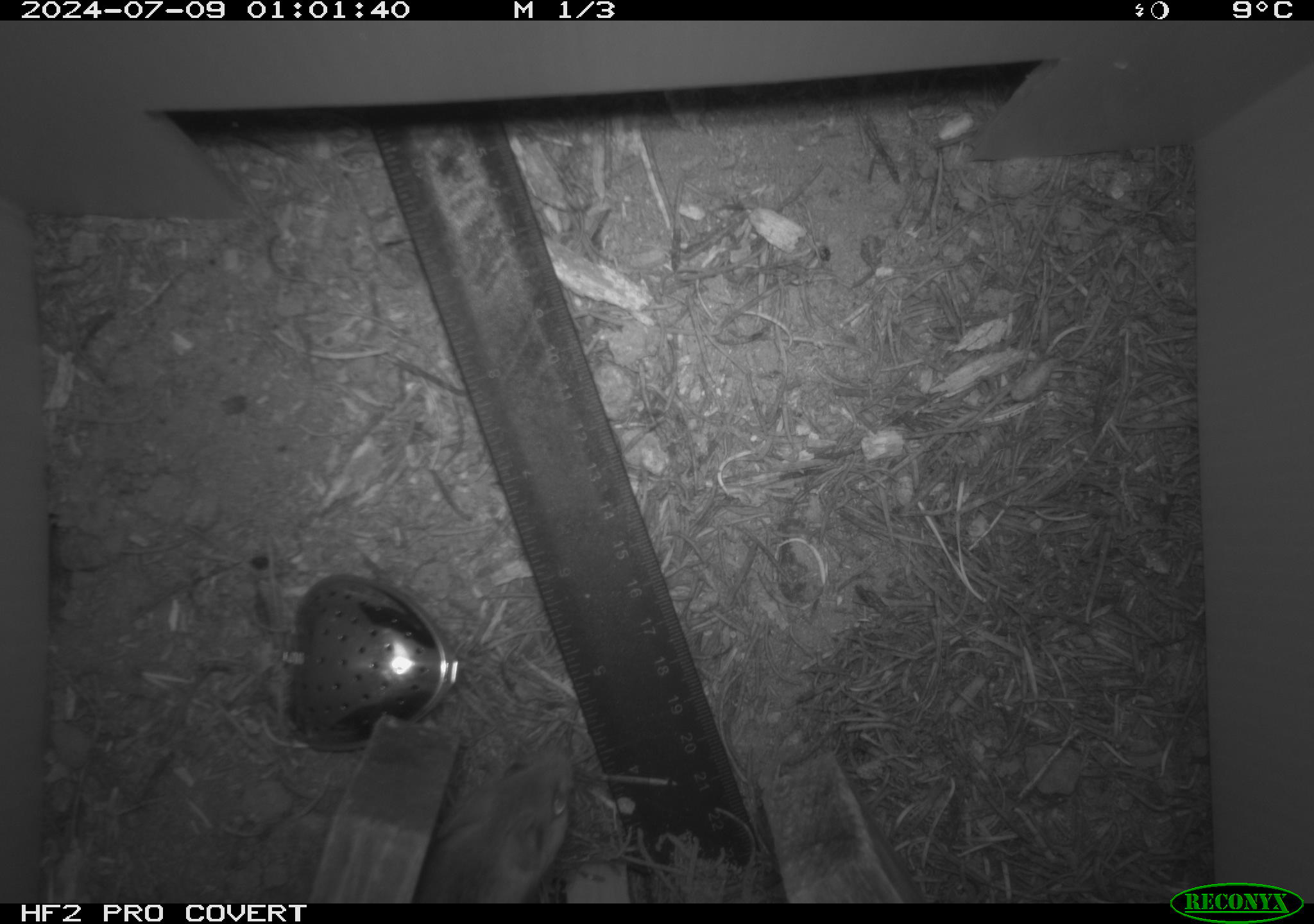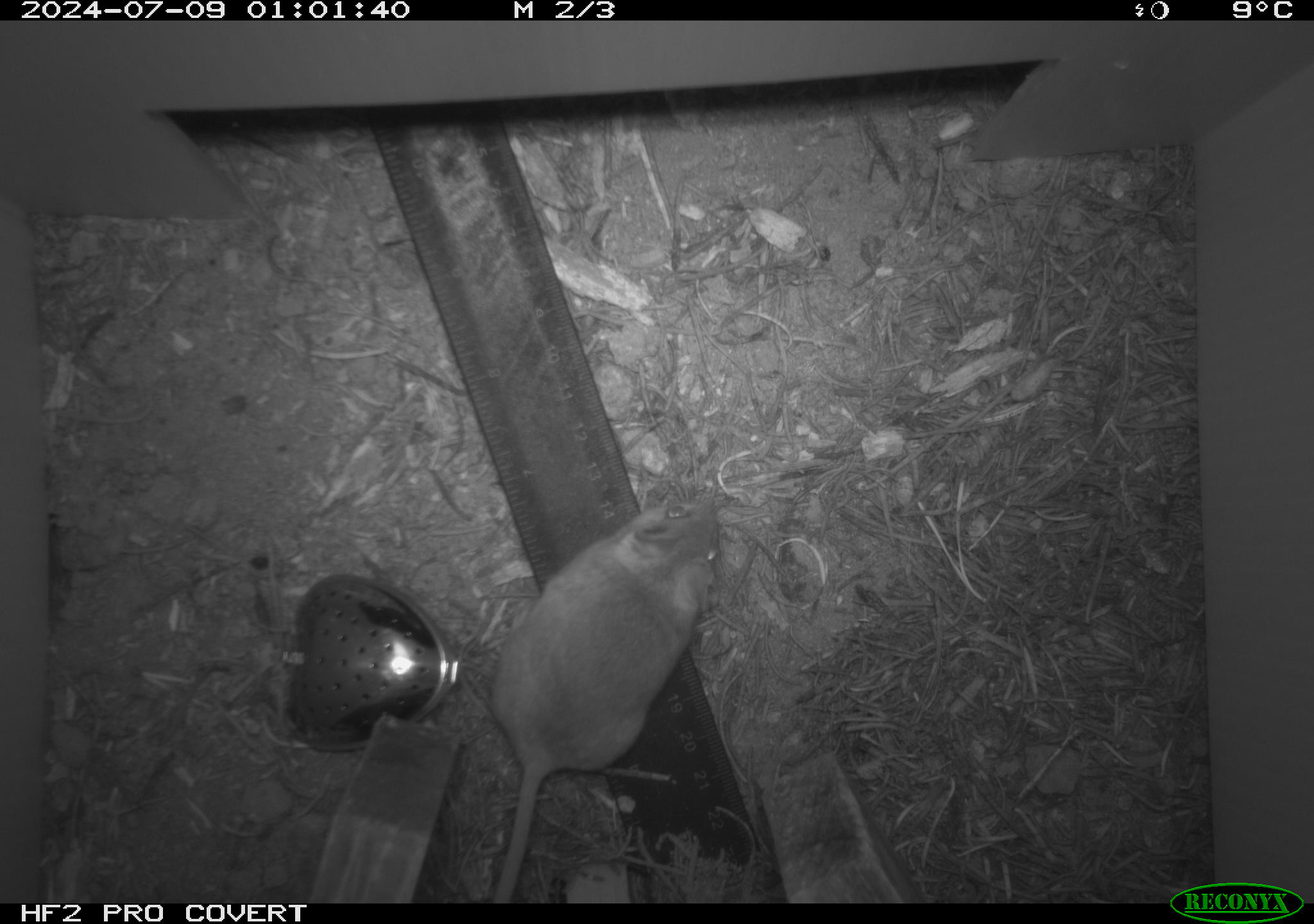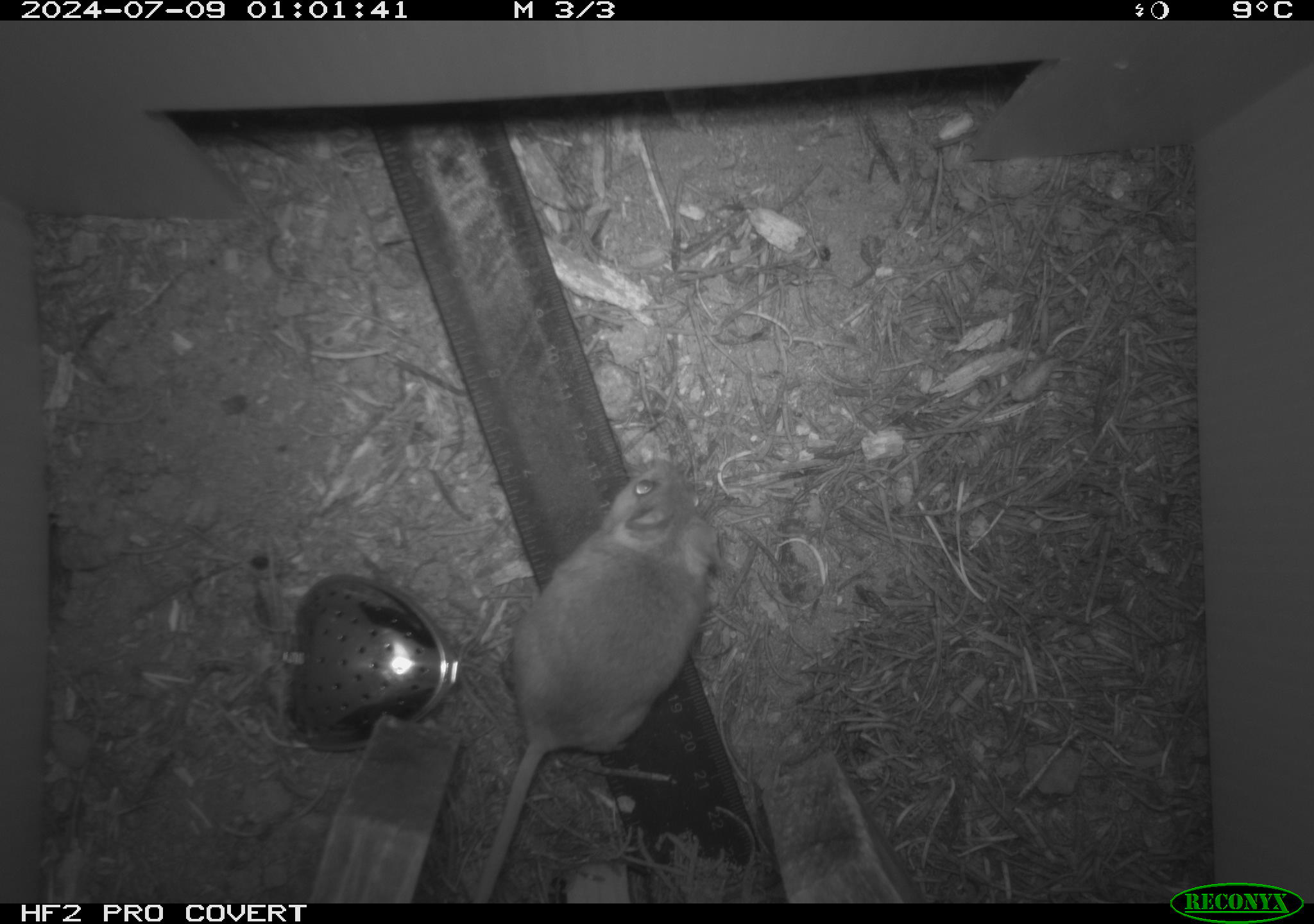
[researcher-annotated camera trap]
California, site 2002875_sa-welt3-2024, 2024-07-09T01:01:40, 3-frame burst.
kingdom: Animalia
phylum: Chordata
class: Mammalia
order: Rodentia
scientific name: Rodentia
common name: mouse species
Mouse species (Rodentia).